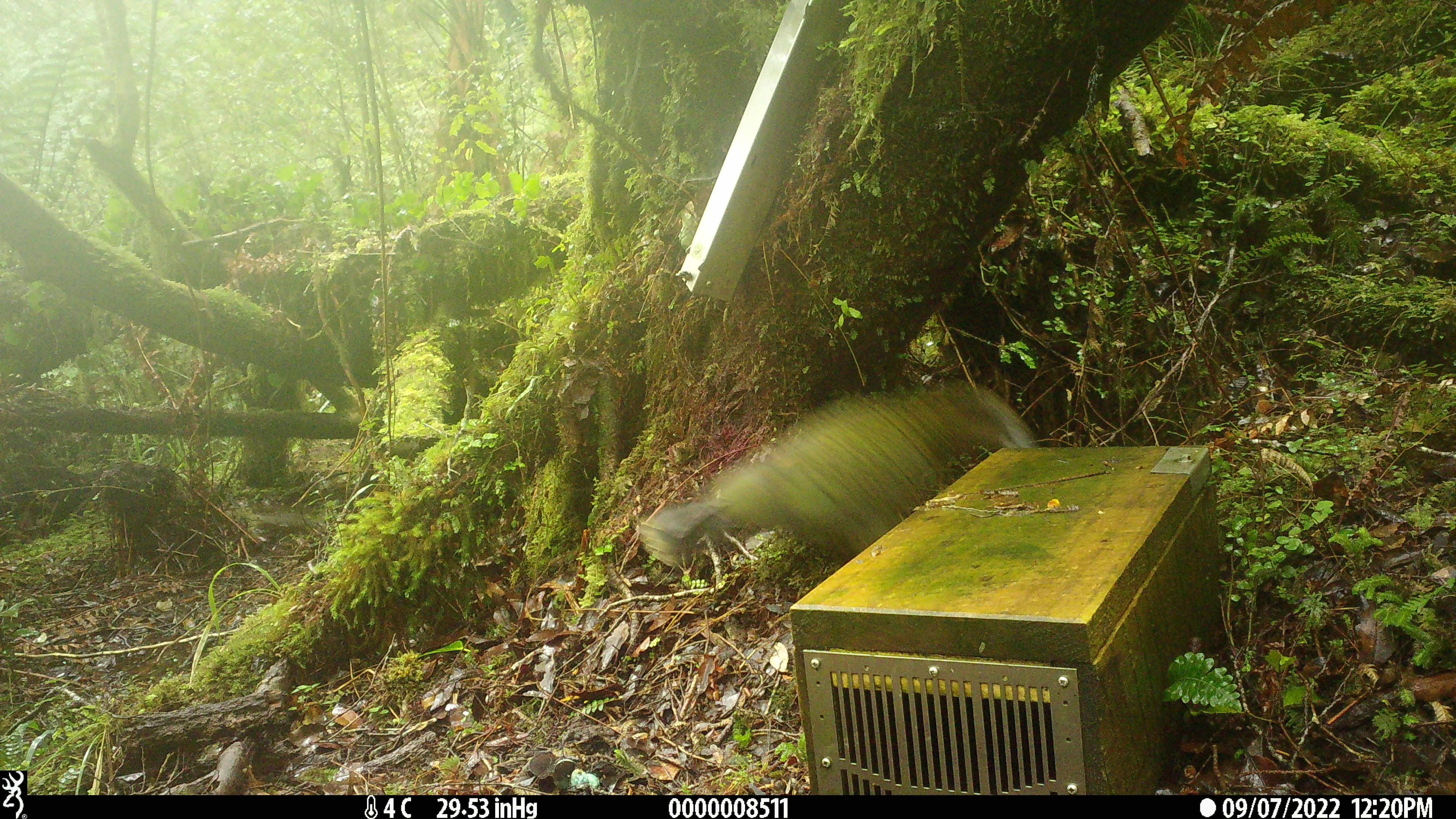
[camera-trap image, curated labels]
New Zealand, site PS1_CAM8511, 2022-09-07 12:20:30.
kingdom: Animalia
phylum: Chordata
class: Aves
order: Psittaciformes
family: Strigopidae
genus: Nestor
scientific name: Nestor notabilis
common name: kea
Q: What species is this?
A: Kea (Nestor notabilis).